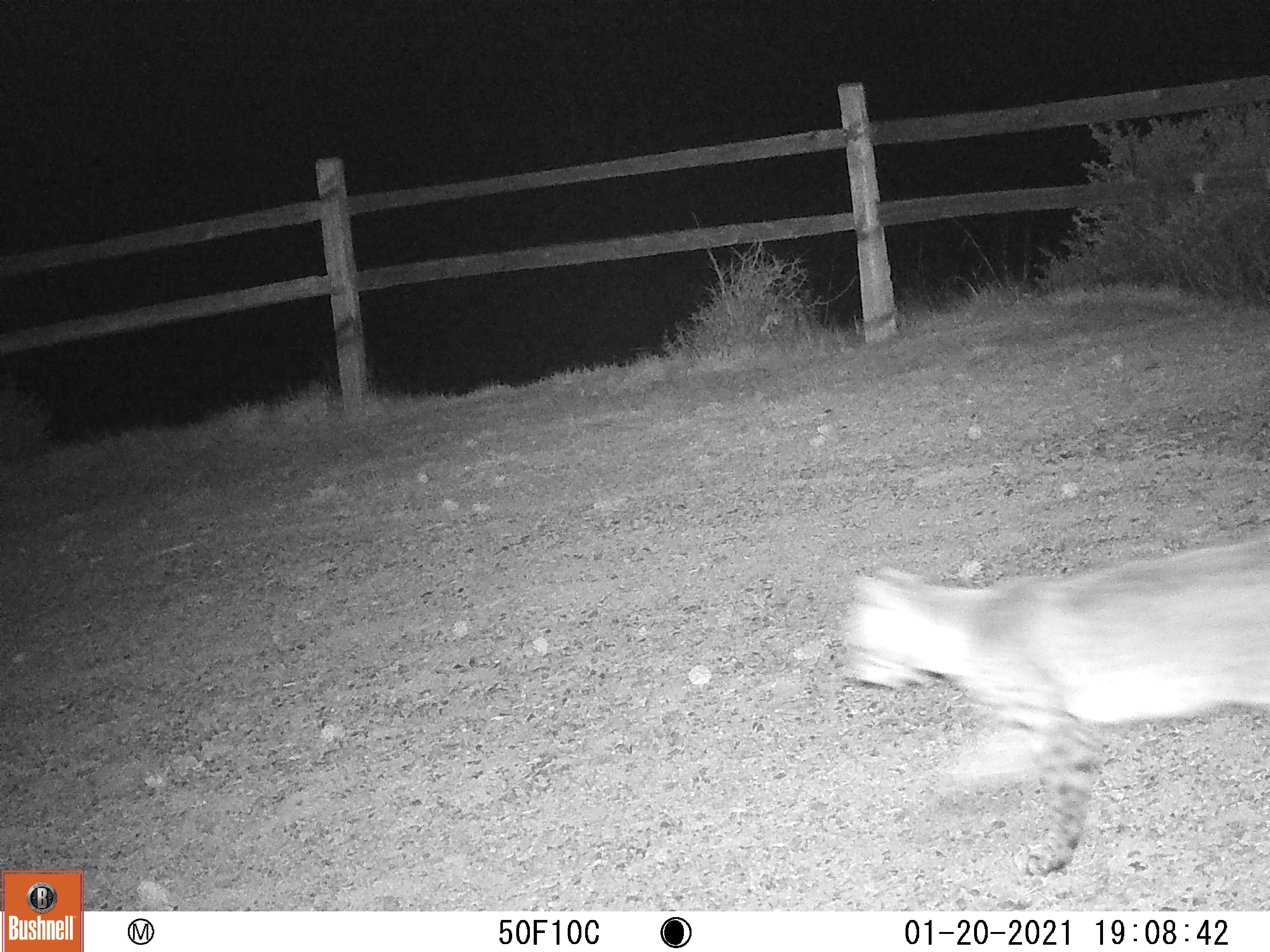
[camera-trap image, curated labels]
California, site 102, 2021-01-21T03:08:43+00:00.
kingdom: Animalia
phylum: Chordata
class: Mammalia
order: Carnivora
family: Felidae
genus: Lynx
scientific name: Lynx rufus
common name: bobcat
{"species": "bobcat (Lynx rufus)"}